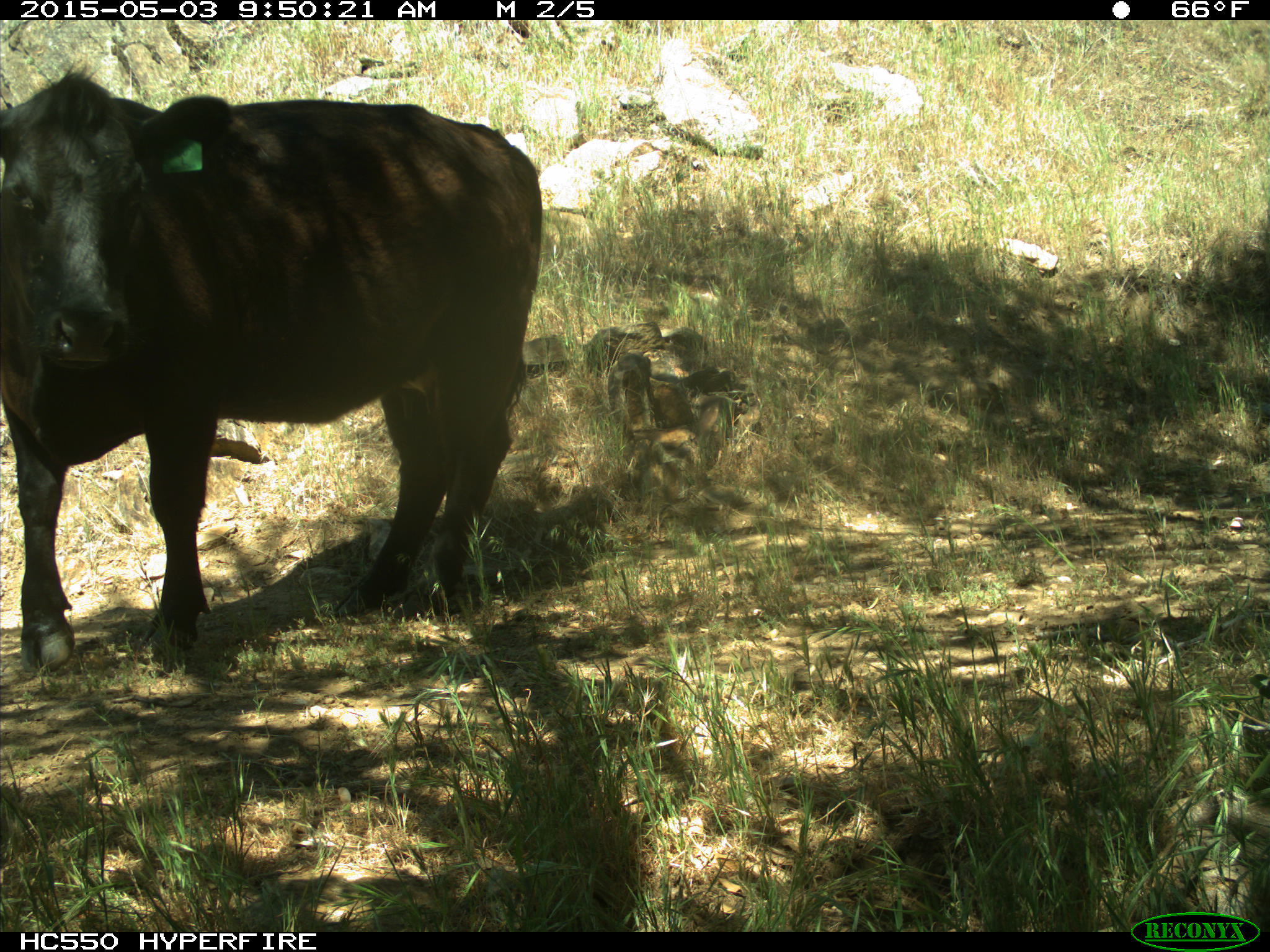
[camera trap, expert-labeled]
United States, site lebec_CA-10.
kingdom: Animalia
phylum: Chordata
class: Mammalia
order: Artiodactyla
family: Bovidae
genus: Bos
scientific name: Bos taurus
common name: domestic cow